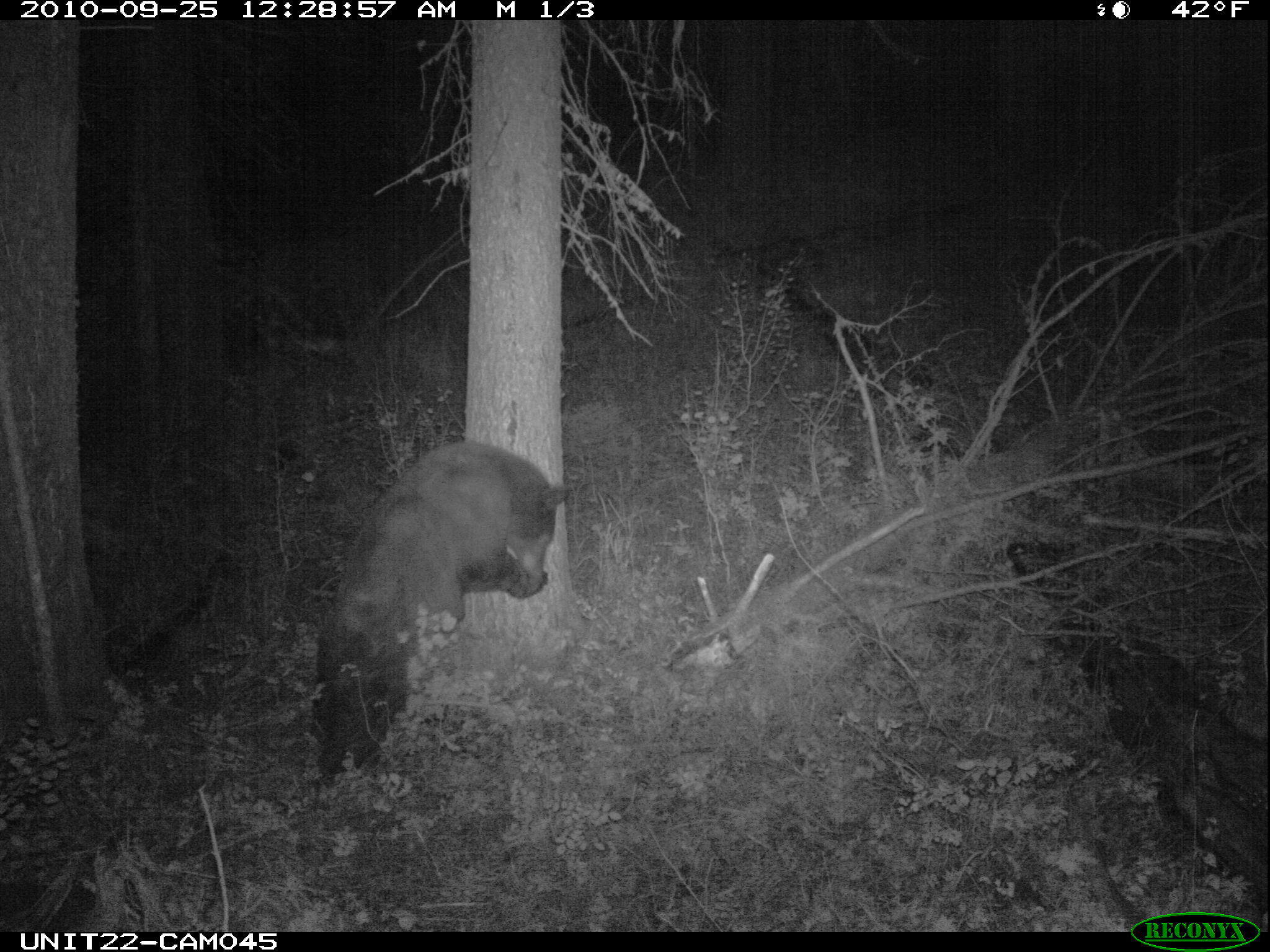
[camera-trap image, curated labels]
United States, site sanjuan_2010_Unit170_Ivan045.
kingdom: Animalia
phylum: Chordata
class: Mammalia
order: Carnivora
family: Ursidae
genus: Ursus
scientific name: Ursus americanus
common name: american black bear